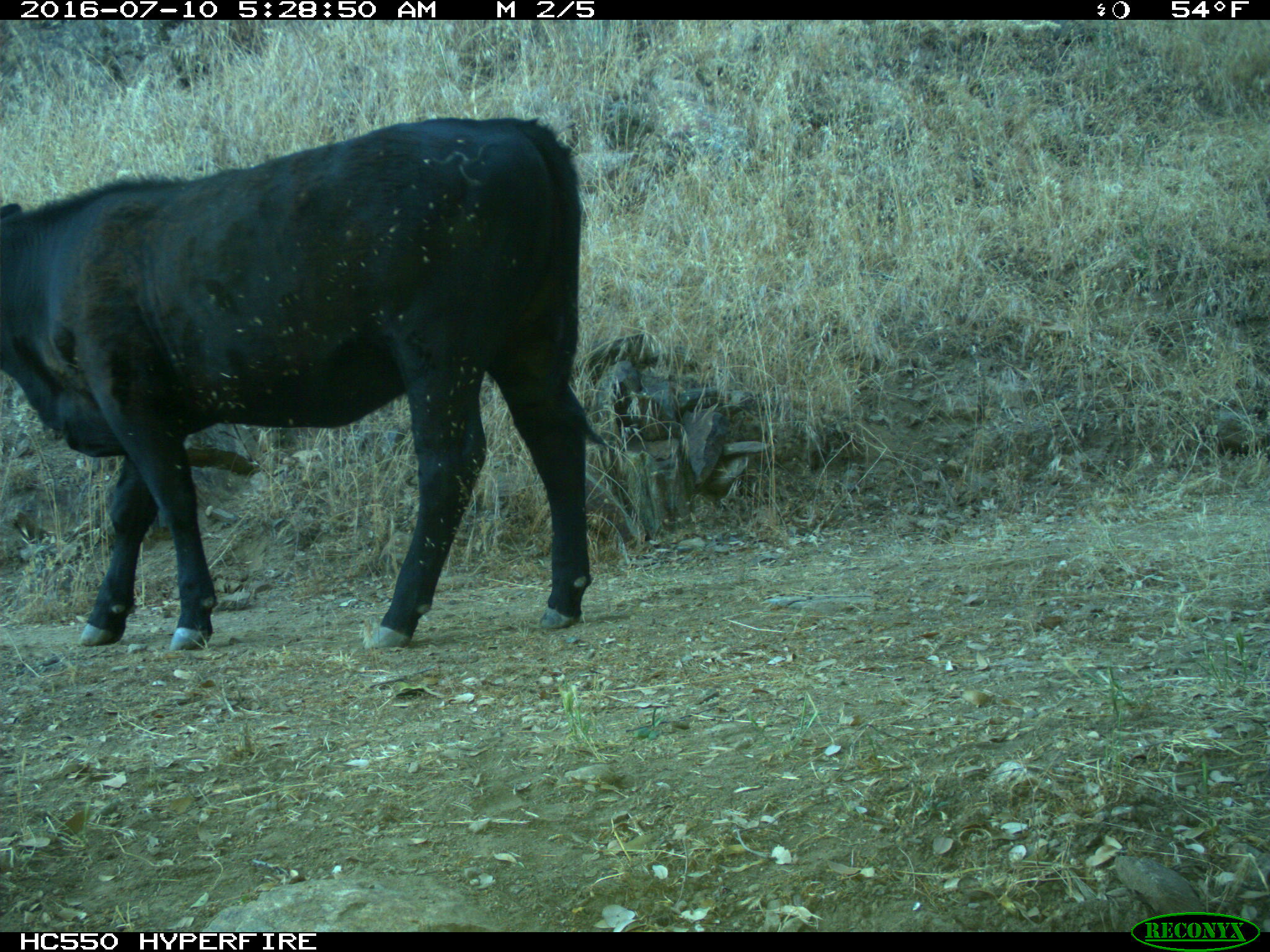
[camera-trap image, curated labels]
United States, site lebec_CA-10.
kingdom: Animalia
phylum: Chordata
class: Mammalia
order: Artiodactyla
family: Bovidae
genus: Bos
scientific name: Bos taurus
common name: domestic cow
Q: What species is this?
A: Bos taurus (domestic cow).